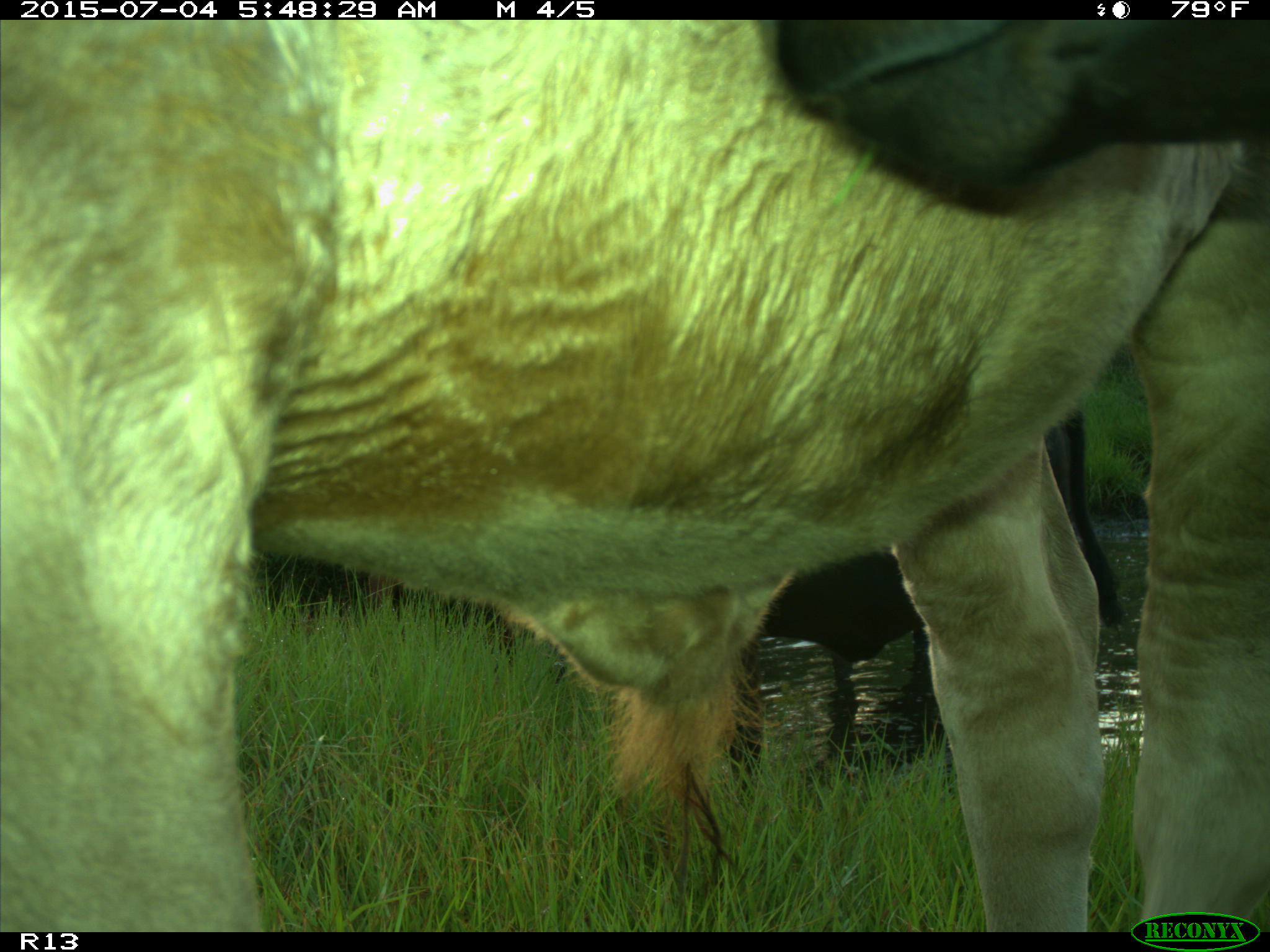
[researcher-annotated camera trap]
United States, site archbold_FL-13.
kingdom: Animalia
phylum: Chordata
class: Mammalia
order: Artiodactyla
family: Bovidae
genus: Bos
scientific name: Bos taurus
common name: domestic cow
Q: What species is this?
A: Bos taurus (domestic cow).